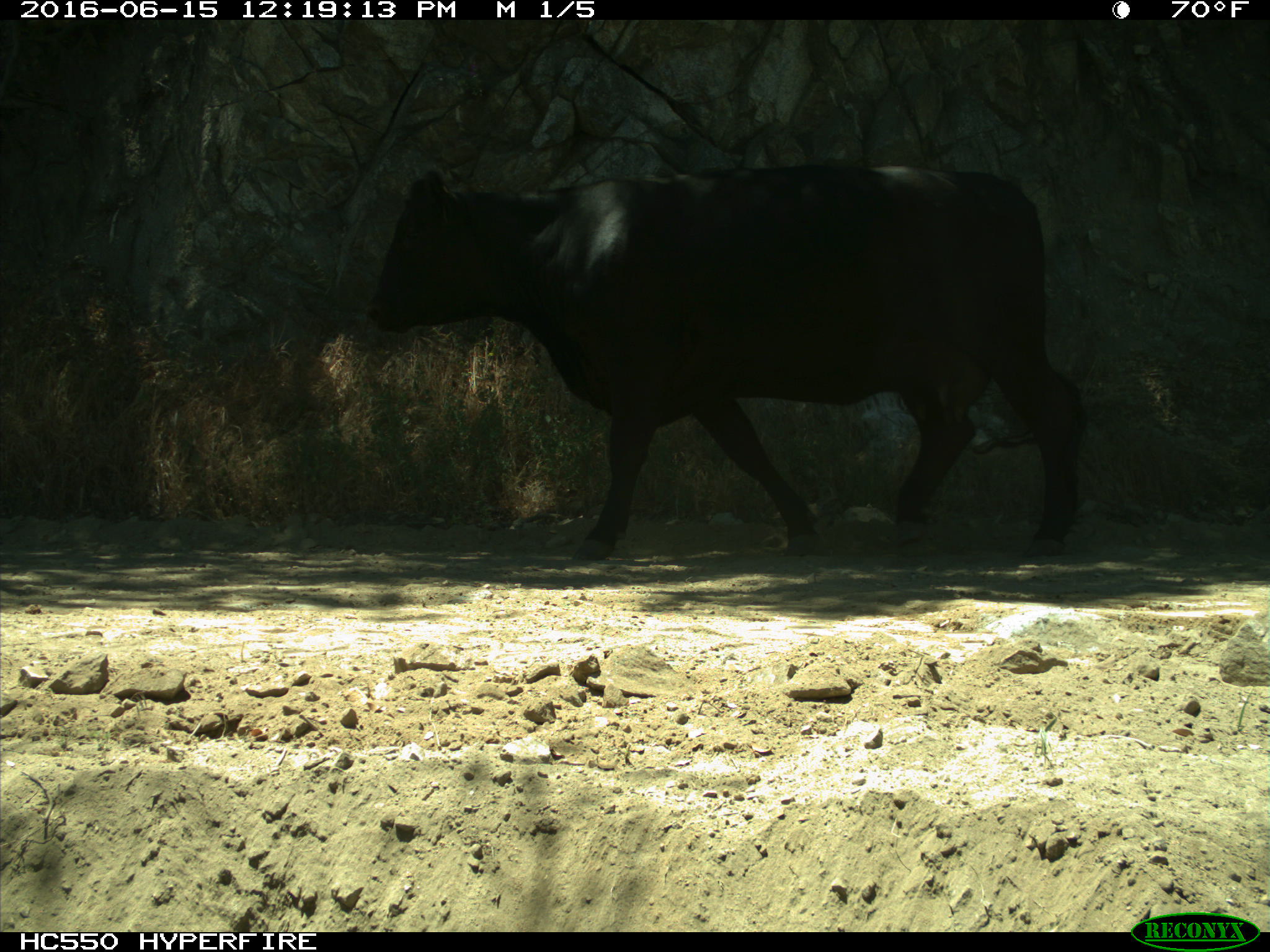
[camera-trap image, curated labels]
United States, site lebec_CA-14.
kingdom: Animalia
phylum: Chordata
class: Mammalia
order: Artiodactyla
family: Bovidae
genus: Bos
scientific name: Bos taurus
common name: domestic cow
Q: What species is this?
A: Bos taurus (domestic cow).